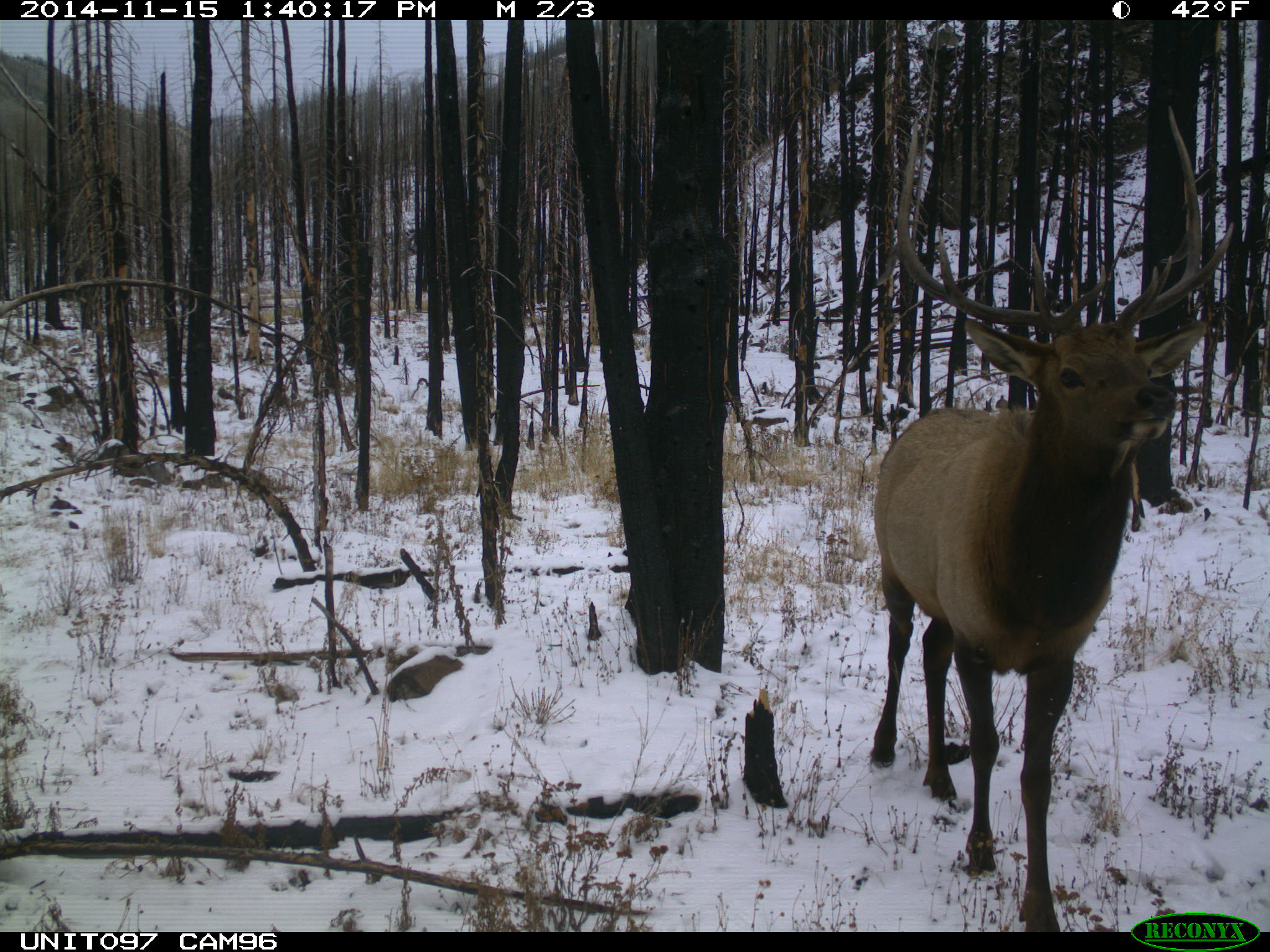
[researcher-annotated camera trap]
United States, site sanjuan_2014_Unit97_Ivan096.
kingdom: Animalia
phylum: Chordata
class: Mammalia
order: Artiodactyla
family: Cervidae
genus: Cervus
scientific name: Cervus elaphus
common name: red deer